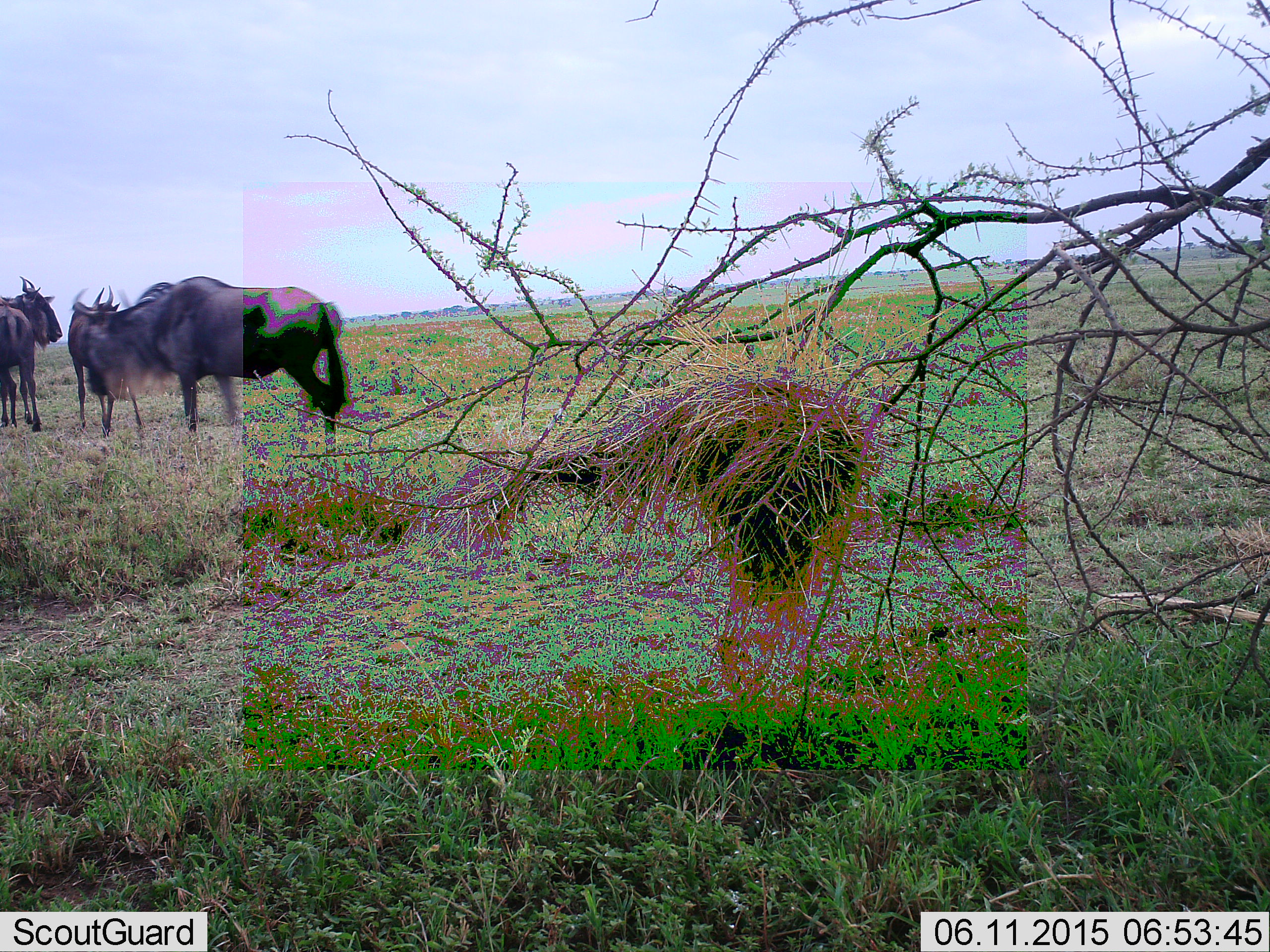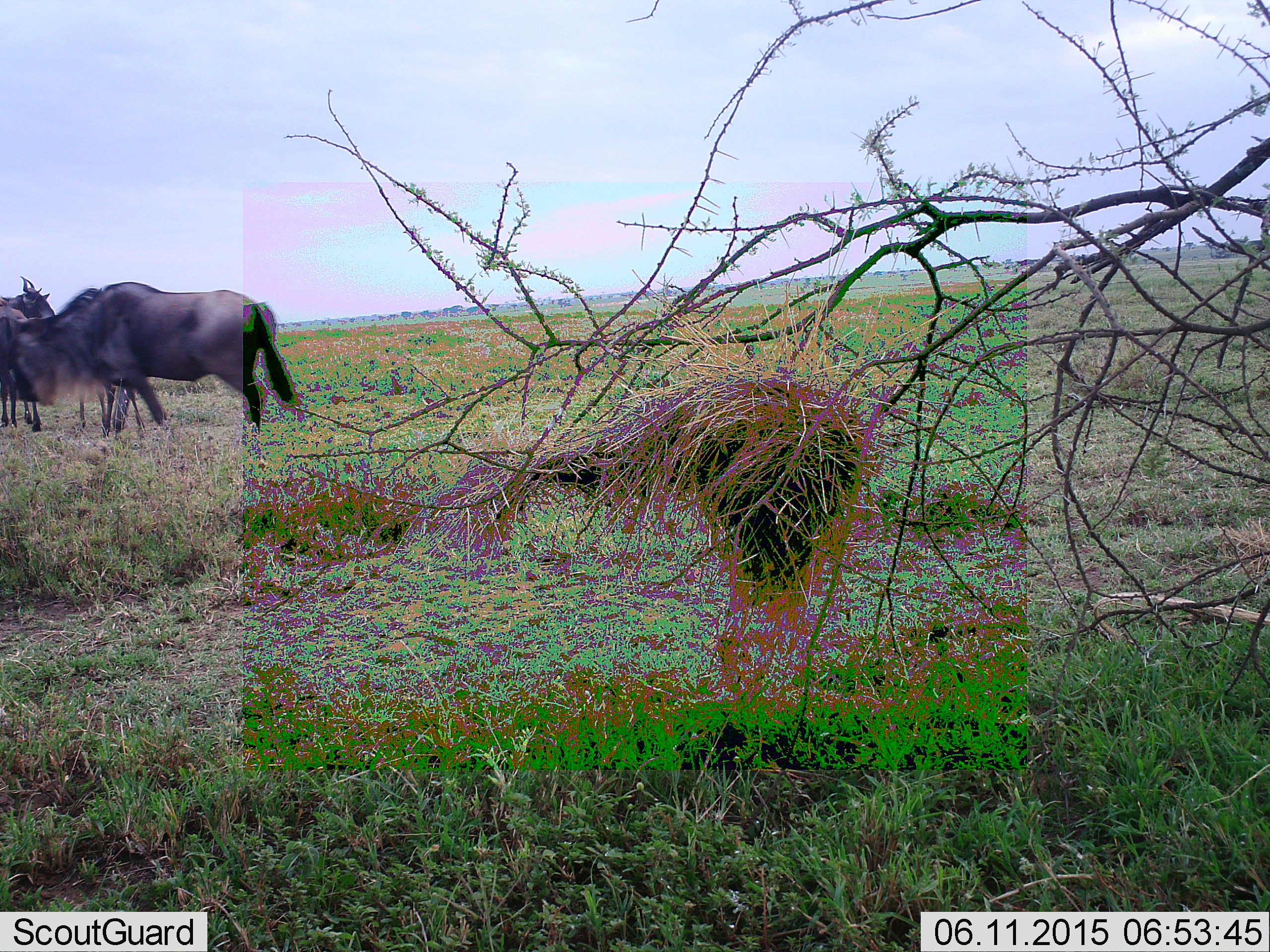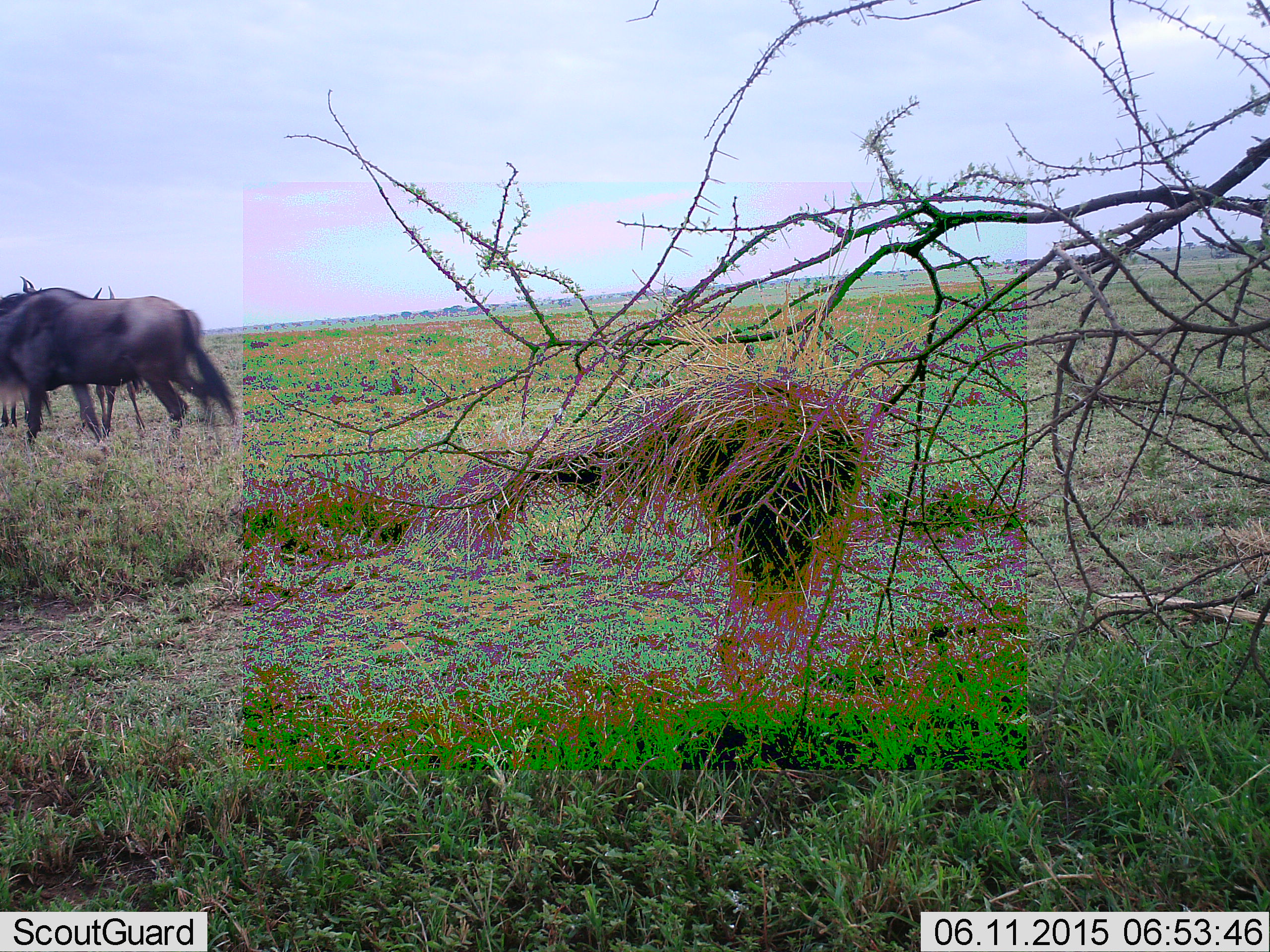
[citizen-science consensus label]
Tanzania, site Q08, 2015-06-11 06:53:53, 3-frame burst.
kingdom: Animalia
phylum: Chordata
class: Mammalia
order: Artiodactyla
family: Bovidae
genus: Connochaetes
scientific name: Connochaetes taurinus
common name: blue wildebeest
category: wildebeest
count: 3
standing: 100%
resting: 0%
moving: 70%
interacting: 0%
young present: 0%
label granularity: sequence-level